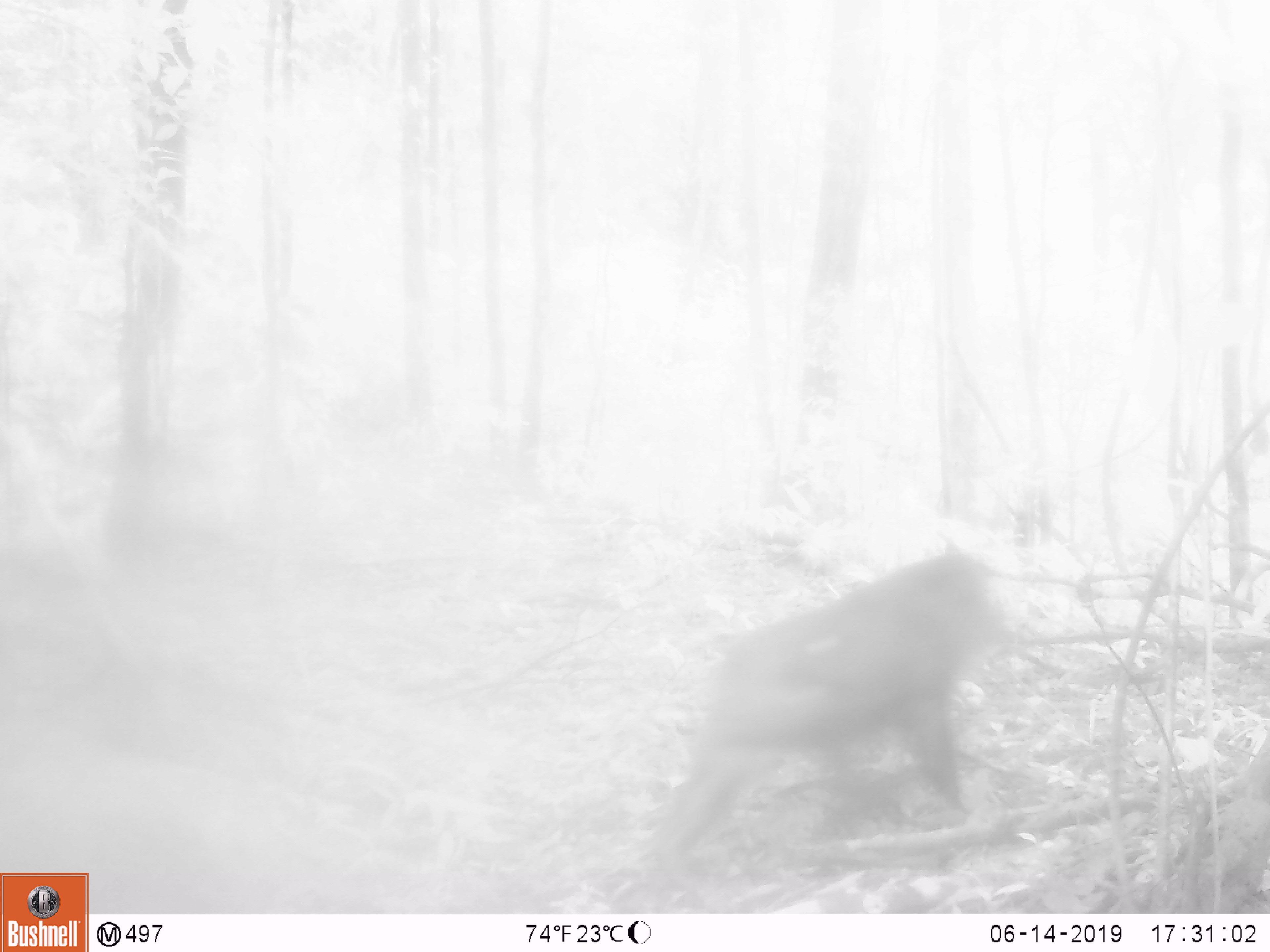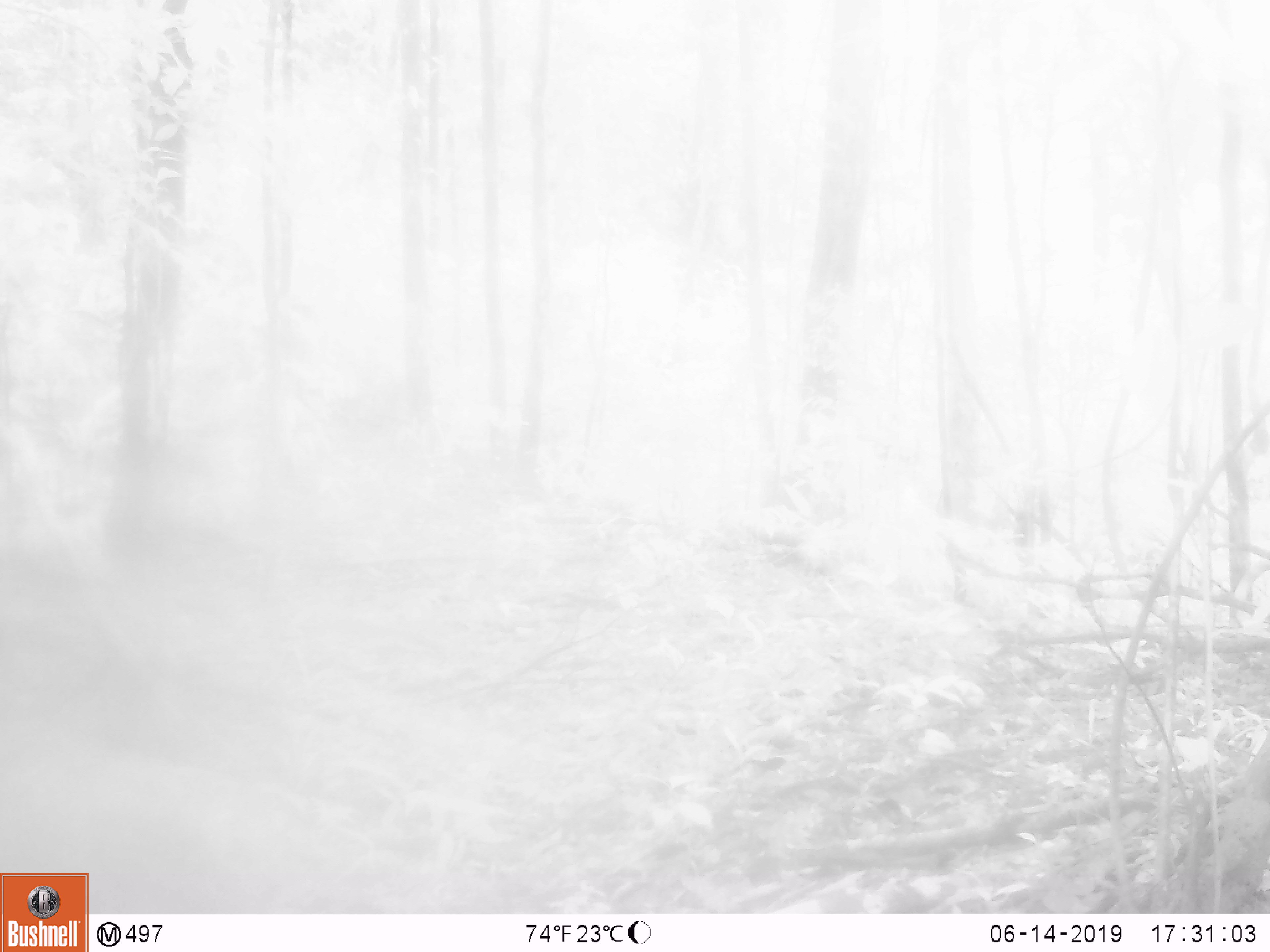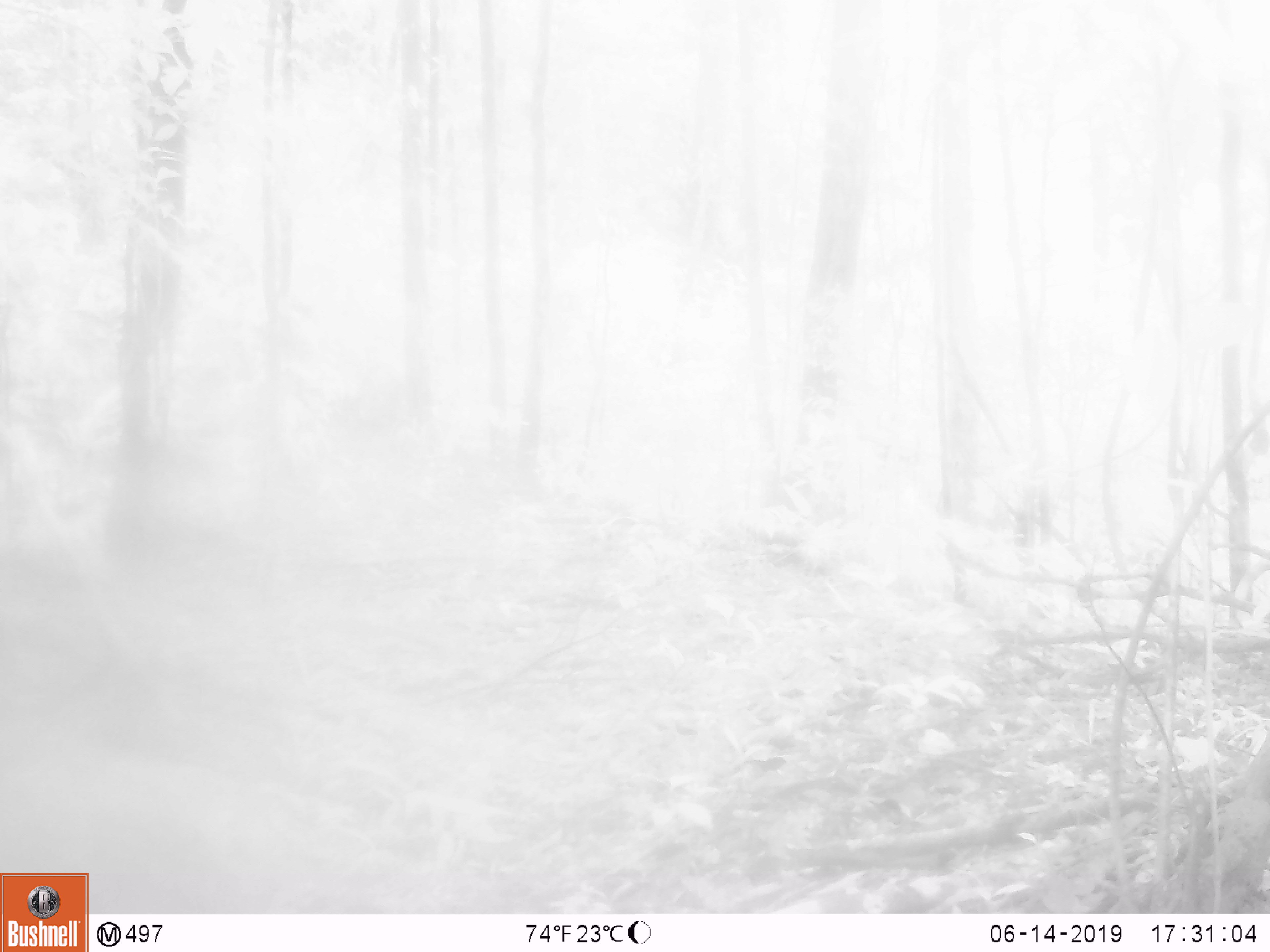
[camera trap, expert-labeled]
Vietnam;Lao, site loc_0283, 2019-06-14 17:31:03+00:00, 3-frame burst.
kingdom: Animalia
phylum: Chordata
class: Mammalia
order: Primates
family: Cercopithecidae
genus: Macaca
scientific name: Macaca arctoides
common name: stump-tailed macaque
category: stump tailed macaque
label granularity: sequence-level